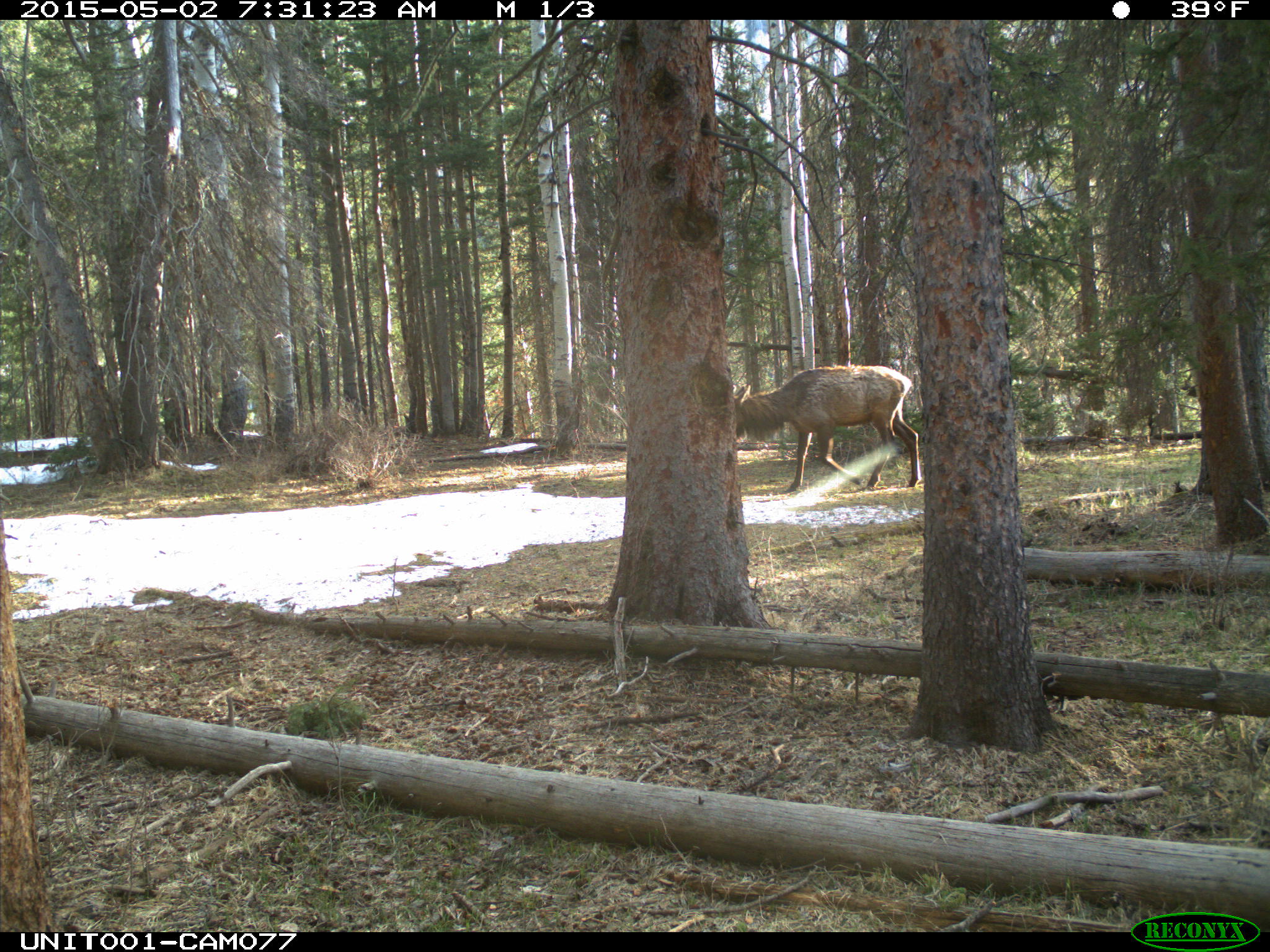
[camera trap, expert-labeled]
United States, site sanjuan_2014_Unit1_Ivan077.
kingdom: Animalia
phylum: Chordata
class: Mammalia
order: Artiodactyla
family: Cervidae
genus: Cervus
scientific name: Cervus elaphus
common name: red deer